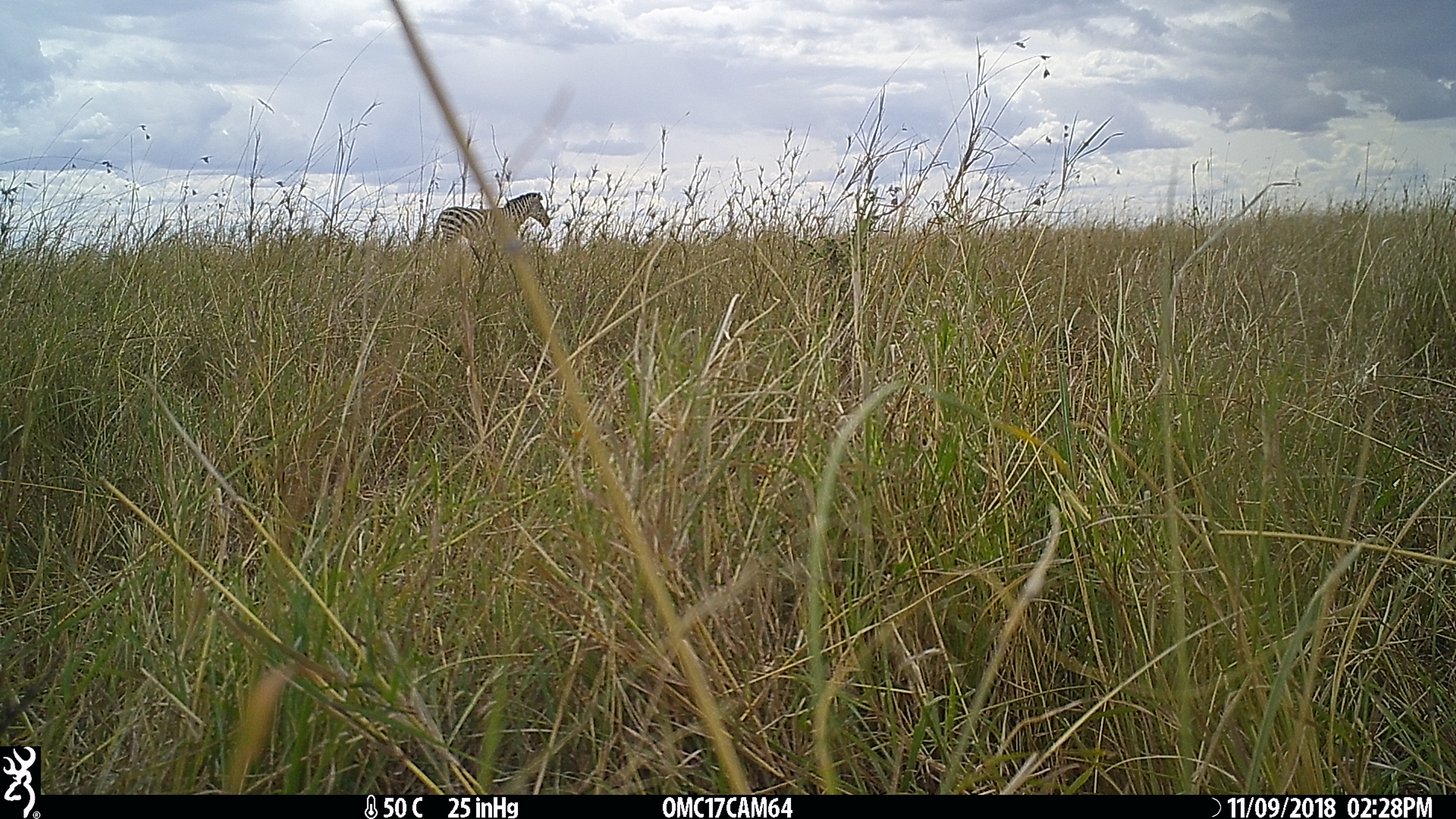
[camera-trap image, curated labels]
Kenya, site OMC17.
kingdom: Animalia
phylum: Chordata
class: Mammalia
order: Perissodactyla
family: Equidae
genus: Equus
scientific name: Equus quagga burchellii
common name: burchell's zebra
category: zebra